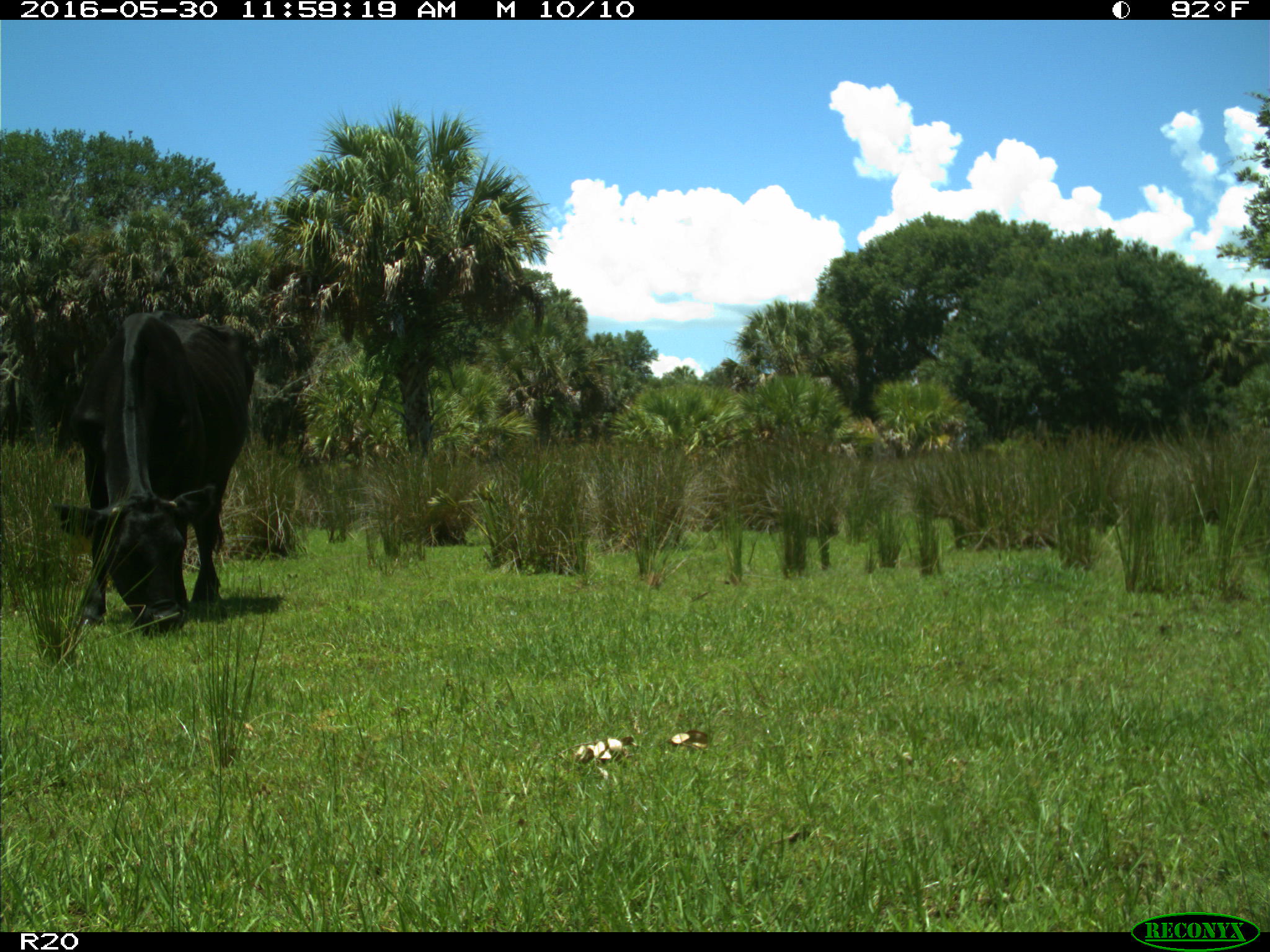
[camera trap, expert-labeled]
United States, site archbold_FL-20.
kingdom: Animalia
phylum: Chordata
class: Mammalia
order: Artiodactyla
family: Bovidae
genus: Bos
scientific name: Bos taurus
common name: domestic cow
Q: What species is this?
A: Bos taurus (domestic cow).